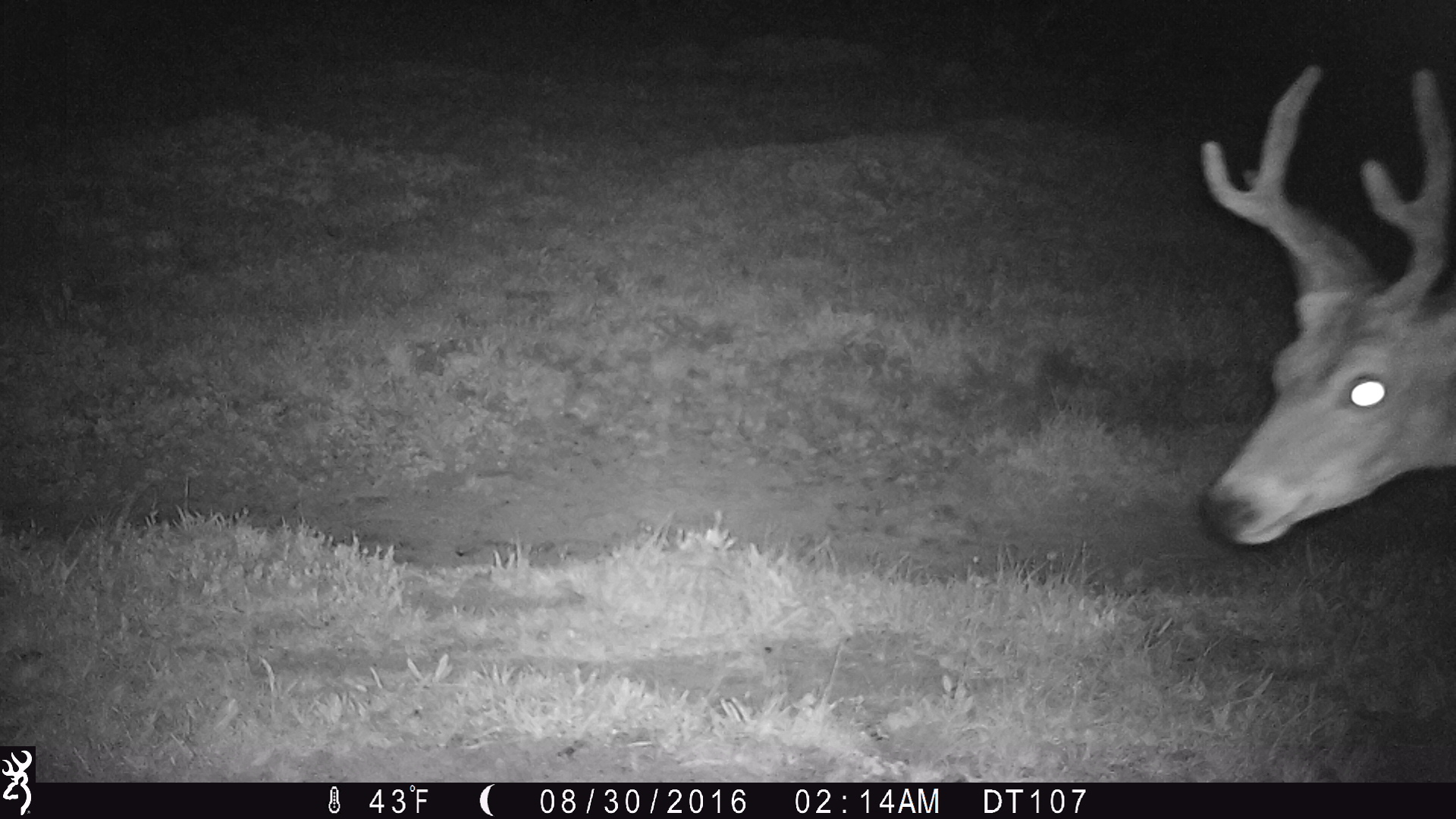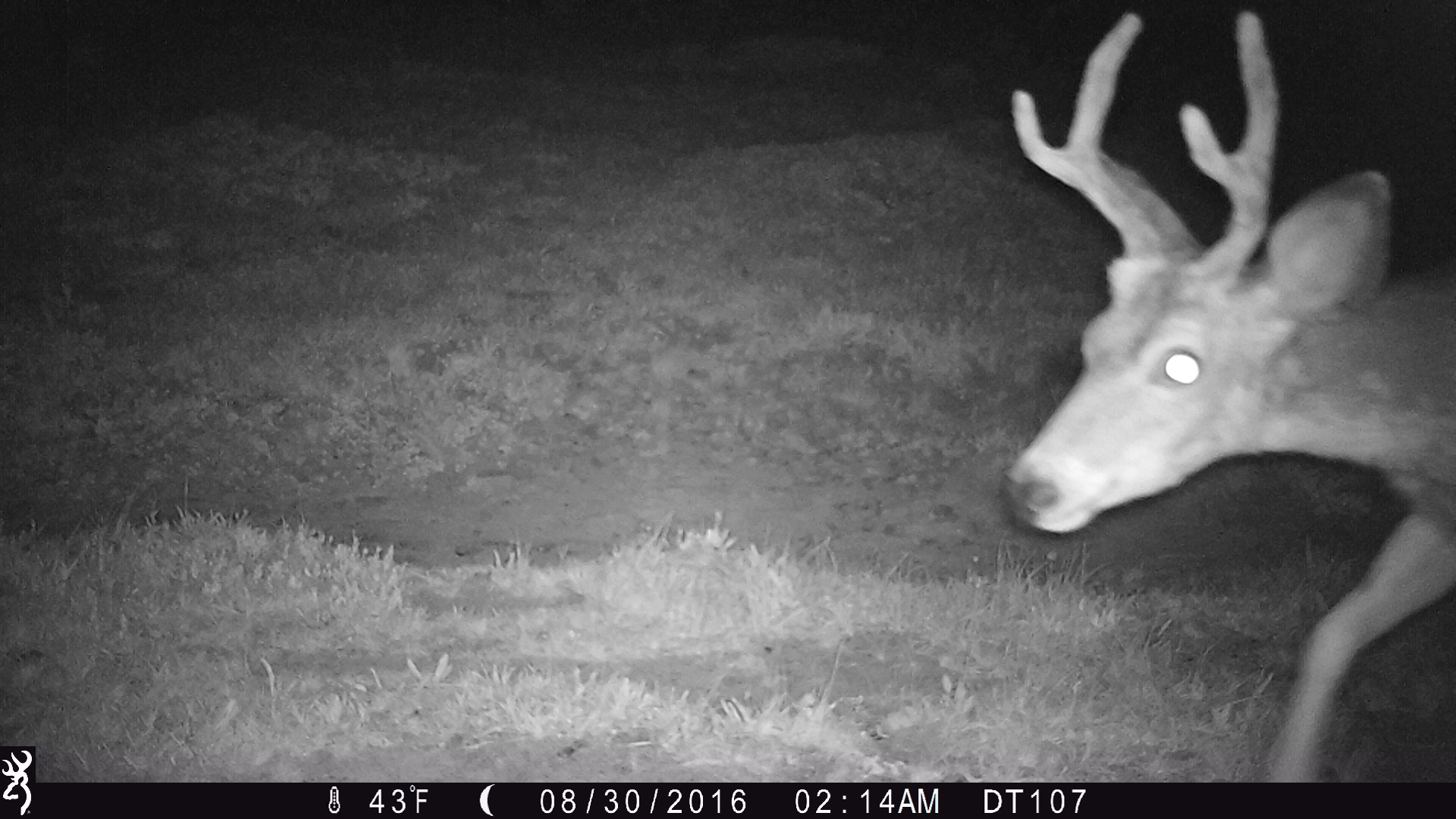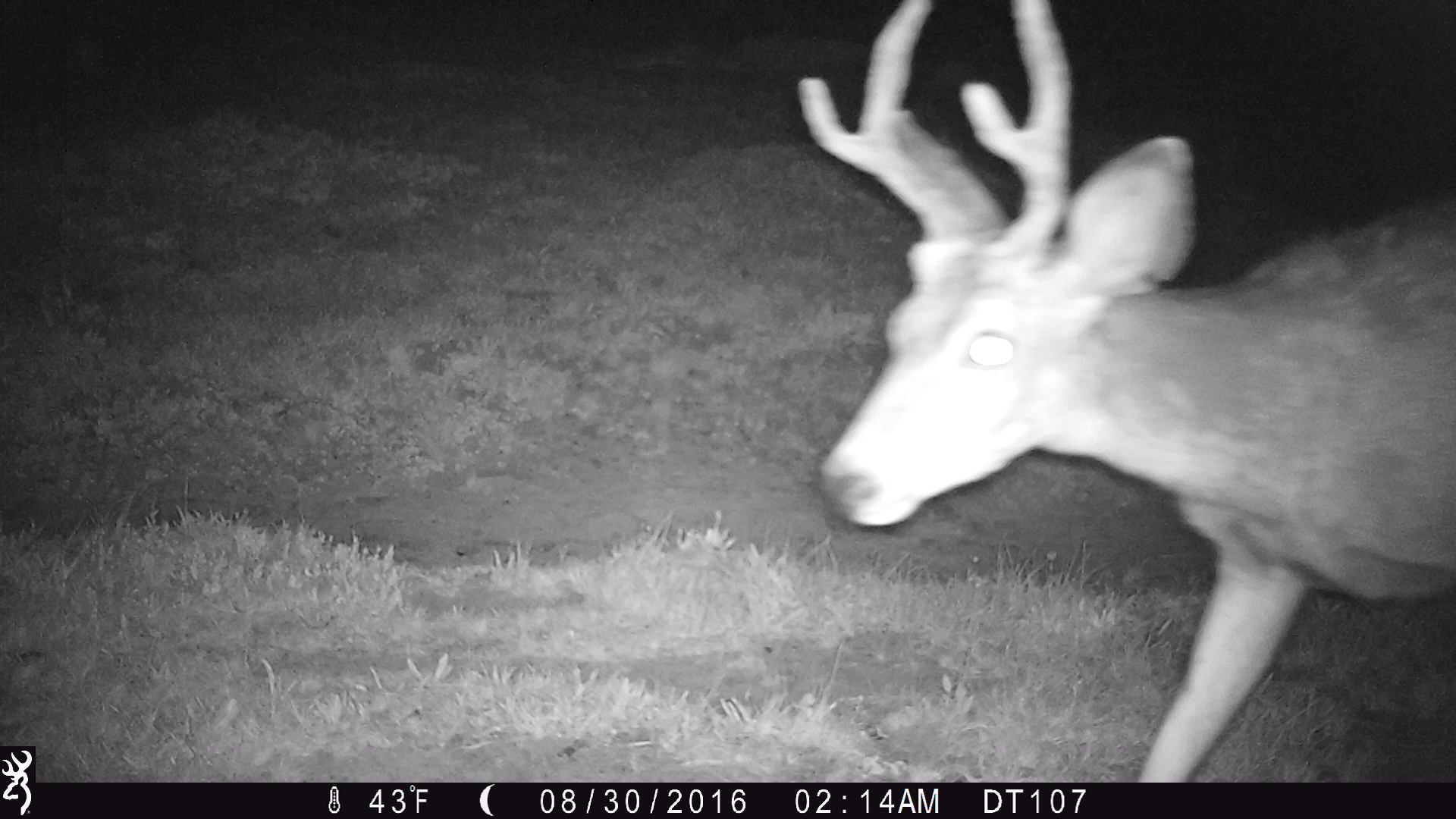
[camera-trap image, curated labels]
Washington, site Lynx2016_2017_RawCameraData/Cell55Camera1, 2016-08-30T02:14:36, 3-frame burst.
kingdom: Animalia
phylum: Chordata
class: Mammalia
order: Artiodactyla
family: Cervidae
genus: Odocoileus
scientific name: Odocoileus hemionus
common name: mule deer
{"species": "Odocoileus hemionus (mule deer)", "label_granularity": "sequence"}